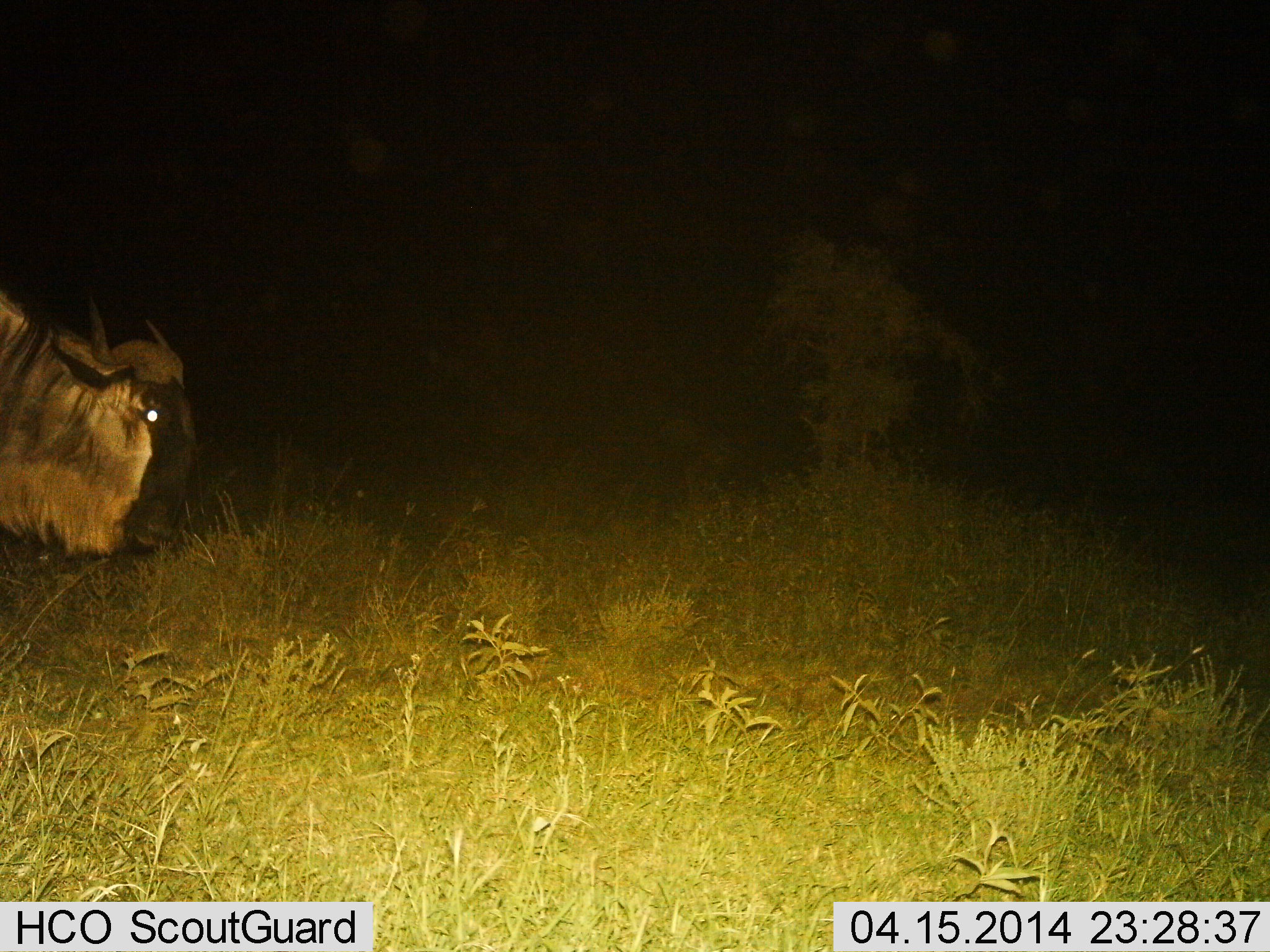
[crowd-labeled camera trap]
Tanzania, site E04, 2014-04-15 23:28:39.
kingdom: Animalia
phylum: Chordata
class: Mammalia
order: Artiodactyla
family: Bovidae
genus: Connochaetes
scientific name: Connochaetes taurinus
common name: blue wildebeest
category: wildebeest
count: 1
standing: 60%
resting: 0%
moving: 30%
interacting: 0%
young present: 0%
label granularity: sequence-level